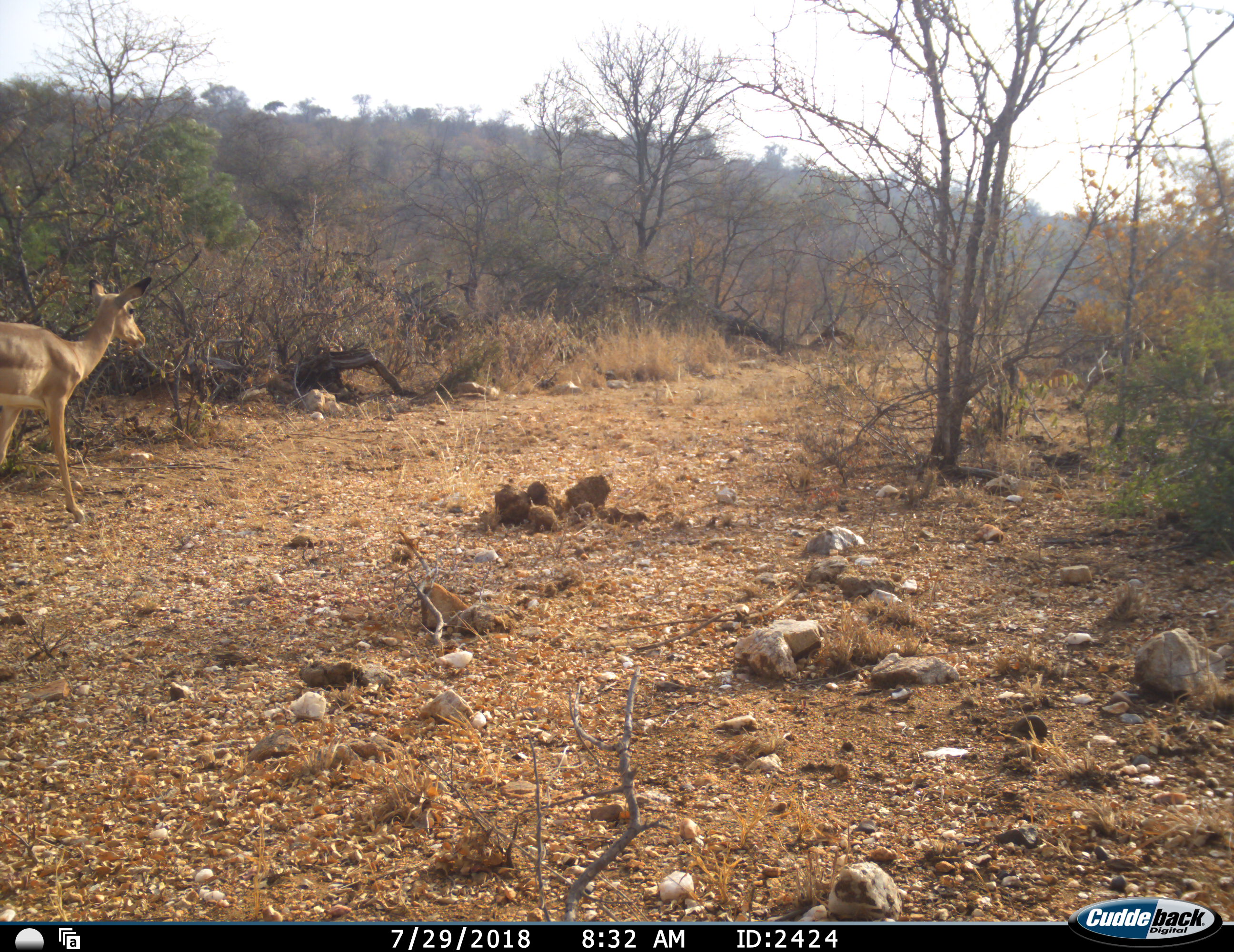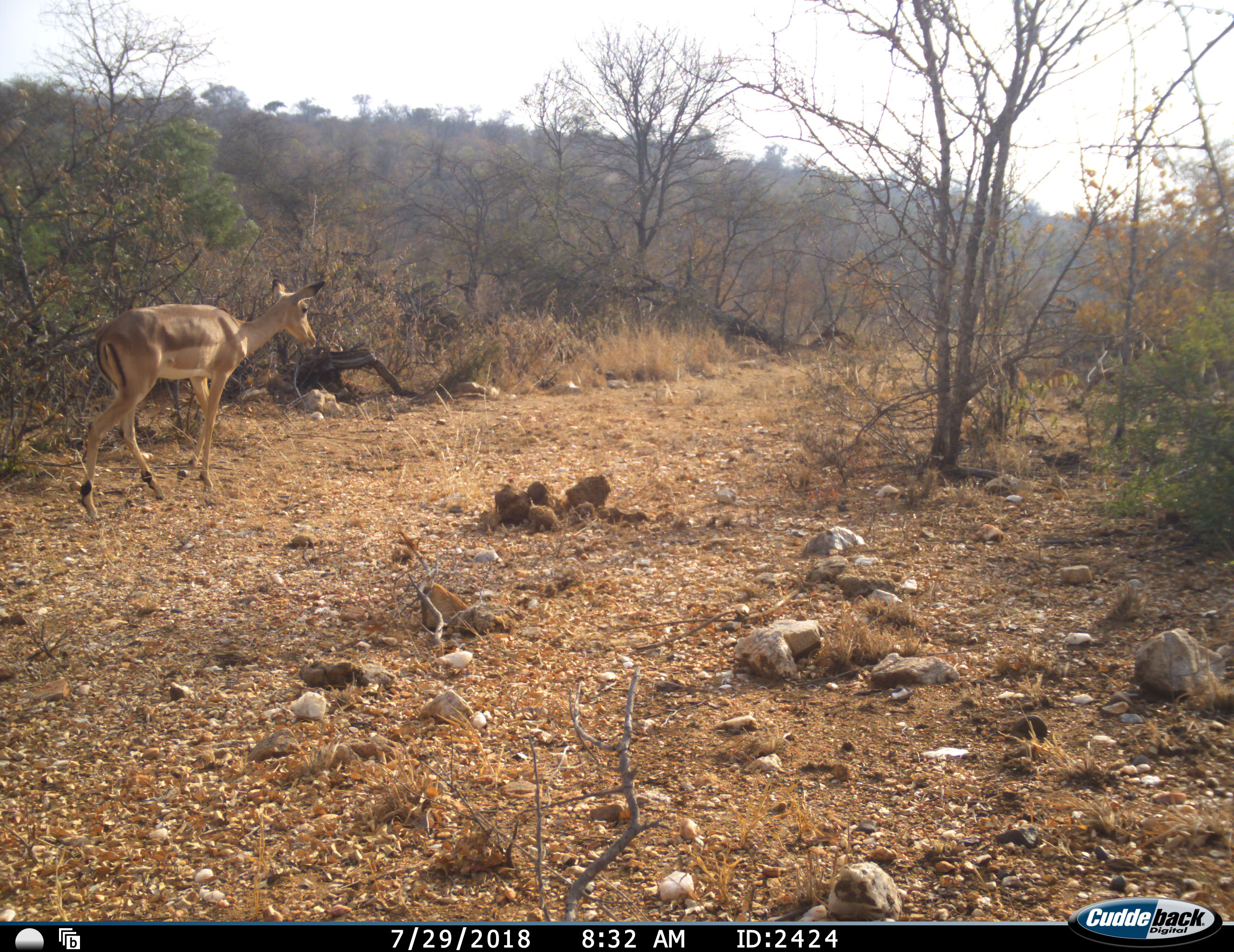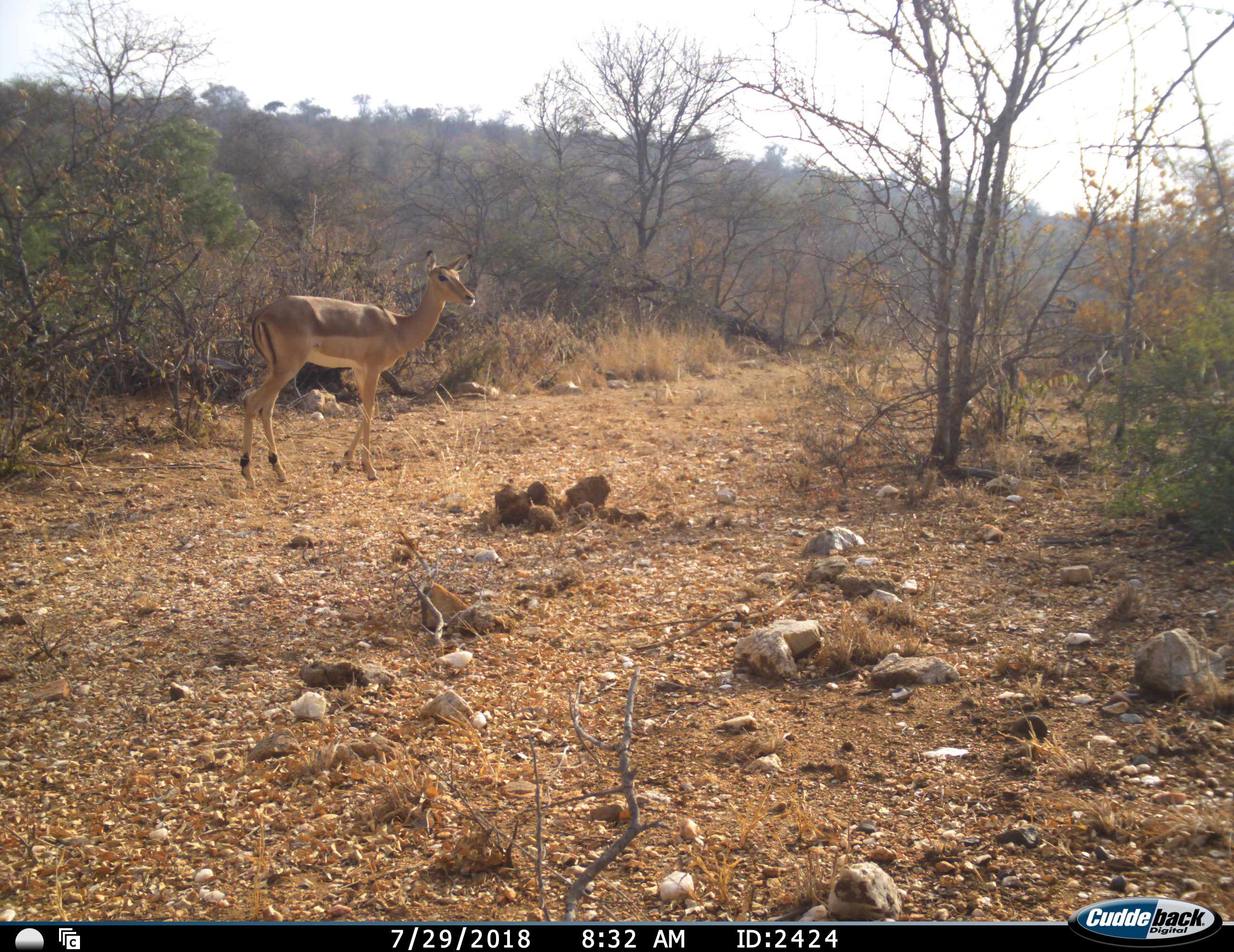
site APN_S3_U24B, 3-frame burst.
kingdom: Animalia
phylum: Chordata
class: Mammalia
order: Artiodactyla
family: Bovidae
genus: Aepyceros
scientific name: Aepyceros melampus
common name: impala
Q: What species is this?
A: Impala (Aepyceros melampus).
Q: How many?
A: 1.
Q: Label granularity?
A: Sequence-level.